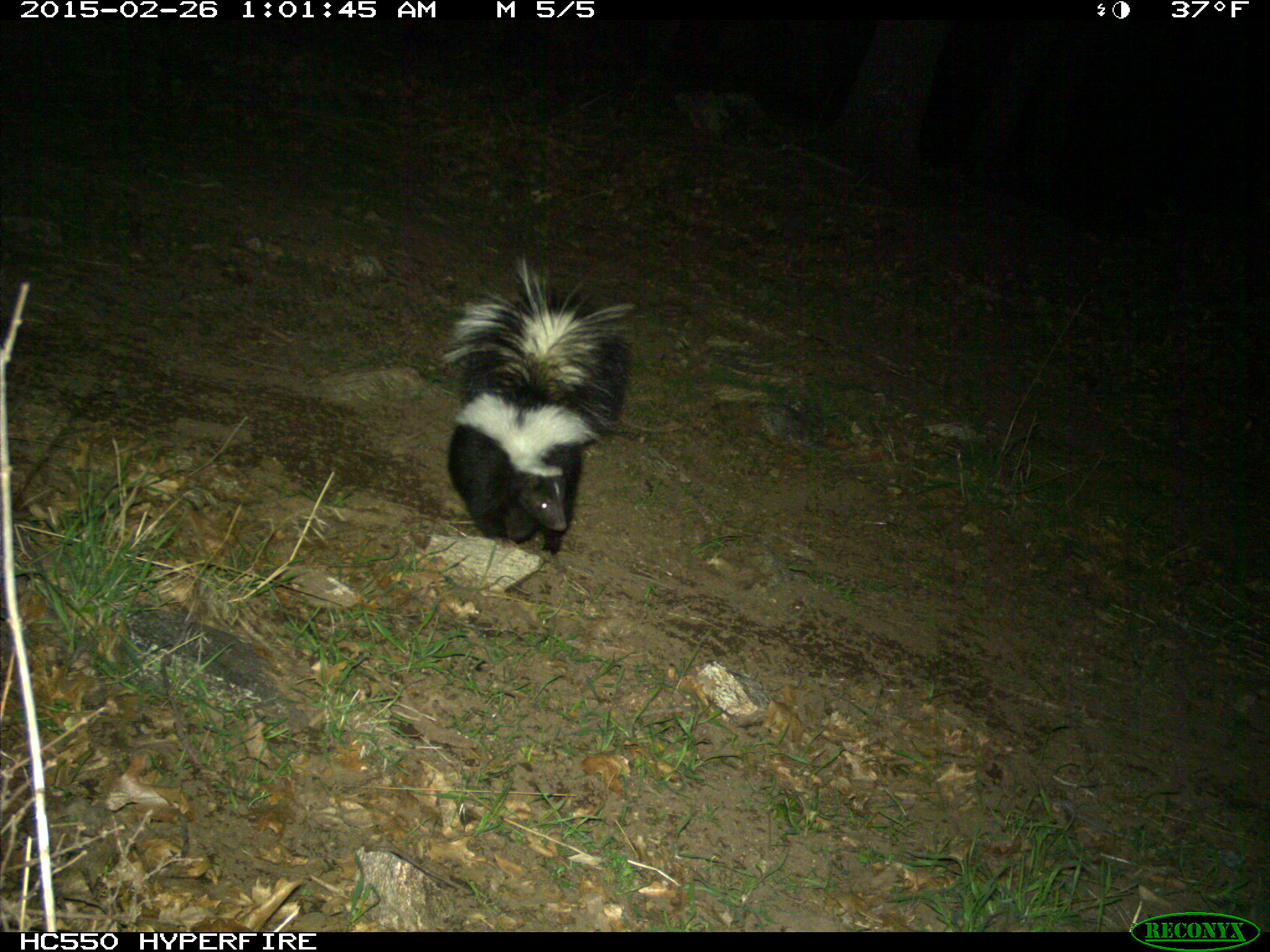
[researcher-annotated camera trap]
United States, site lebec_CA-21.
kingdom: Animalia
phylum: Chordata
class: Mammalia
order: Carnivora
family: Mephitidae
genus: Mephitis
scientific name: Mephitis mephitis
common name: striped skunk